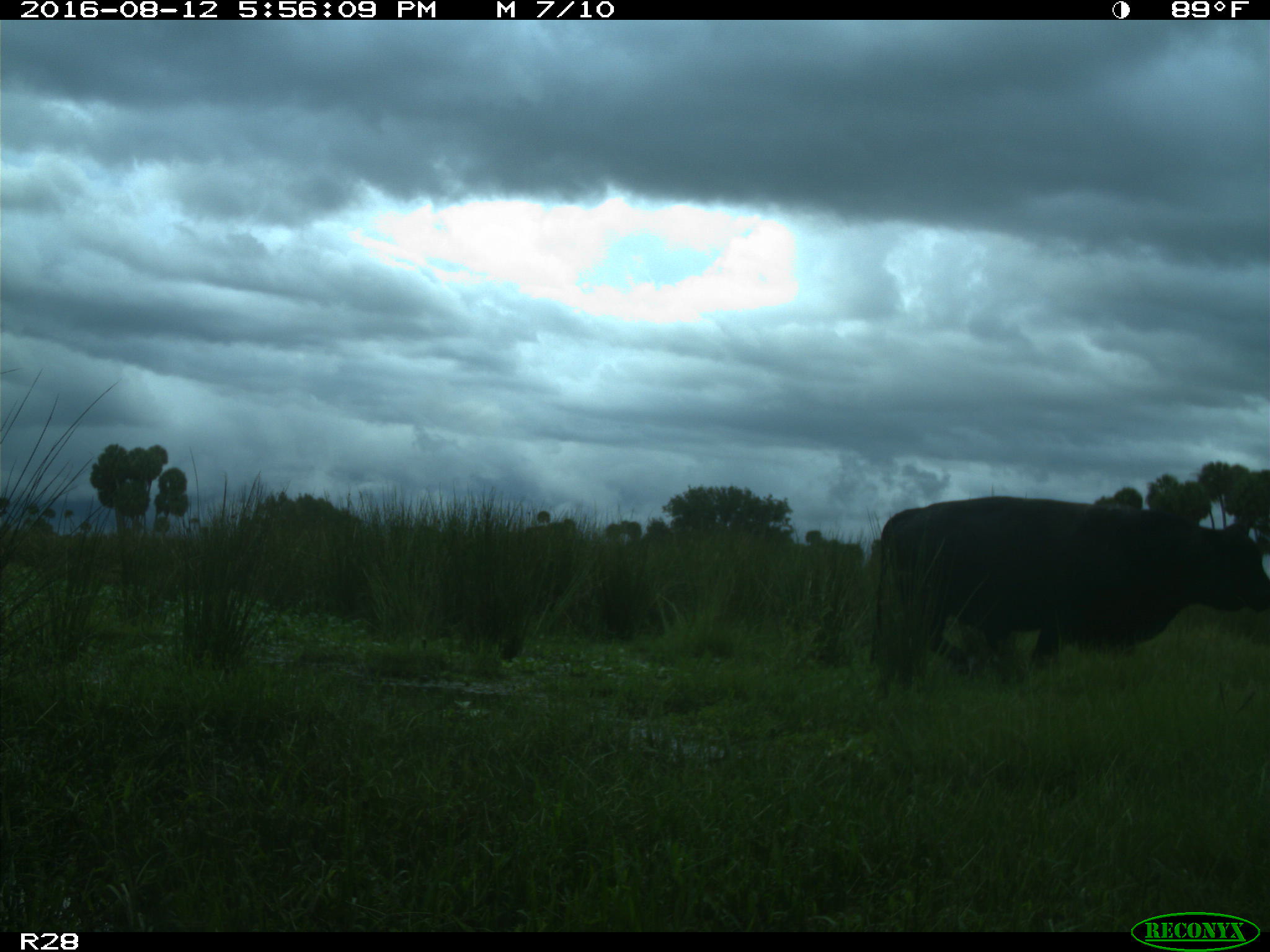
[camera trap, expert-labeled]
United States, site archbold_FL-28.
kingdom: Animalia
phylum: Chordata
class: Mammalia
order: Artiodactyla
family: Bovidae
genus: Bos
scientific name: Bos taurus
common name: domestic cow